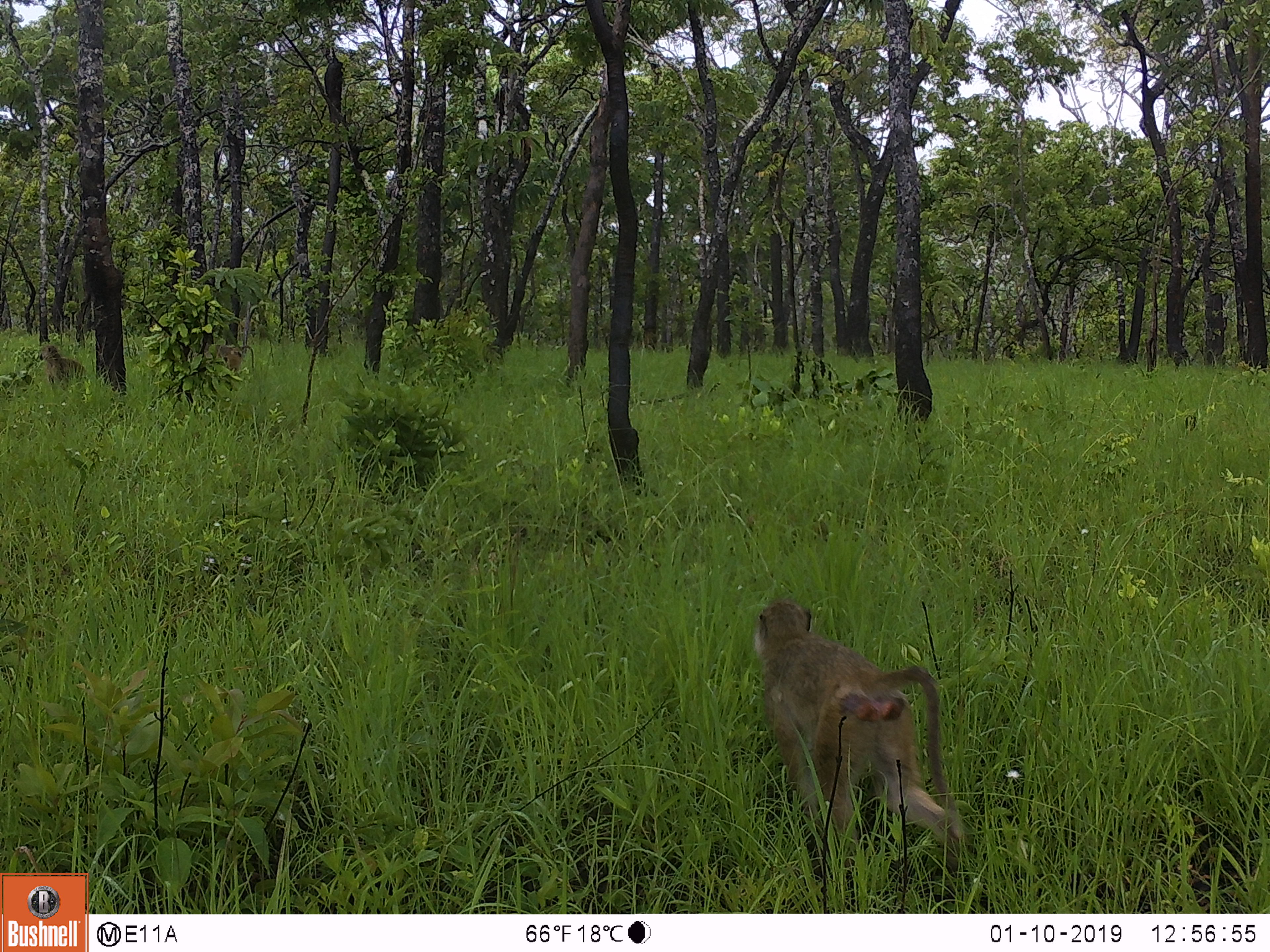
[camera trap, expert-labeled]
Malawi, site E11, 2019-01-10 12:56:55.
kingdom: Animalia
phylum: Chordata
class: Mammalia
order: Primates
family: Cercopithecidae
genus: Papio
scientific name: Papio cynocephalus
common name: yellow baboon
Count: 3.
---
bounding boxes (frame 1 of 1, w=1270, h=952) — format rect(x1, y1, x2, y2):
yellow baboon: rect(747, 601, 976, 859); rect(27, 341, 93, 398); rect(202, 346, 262, 380)